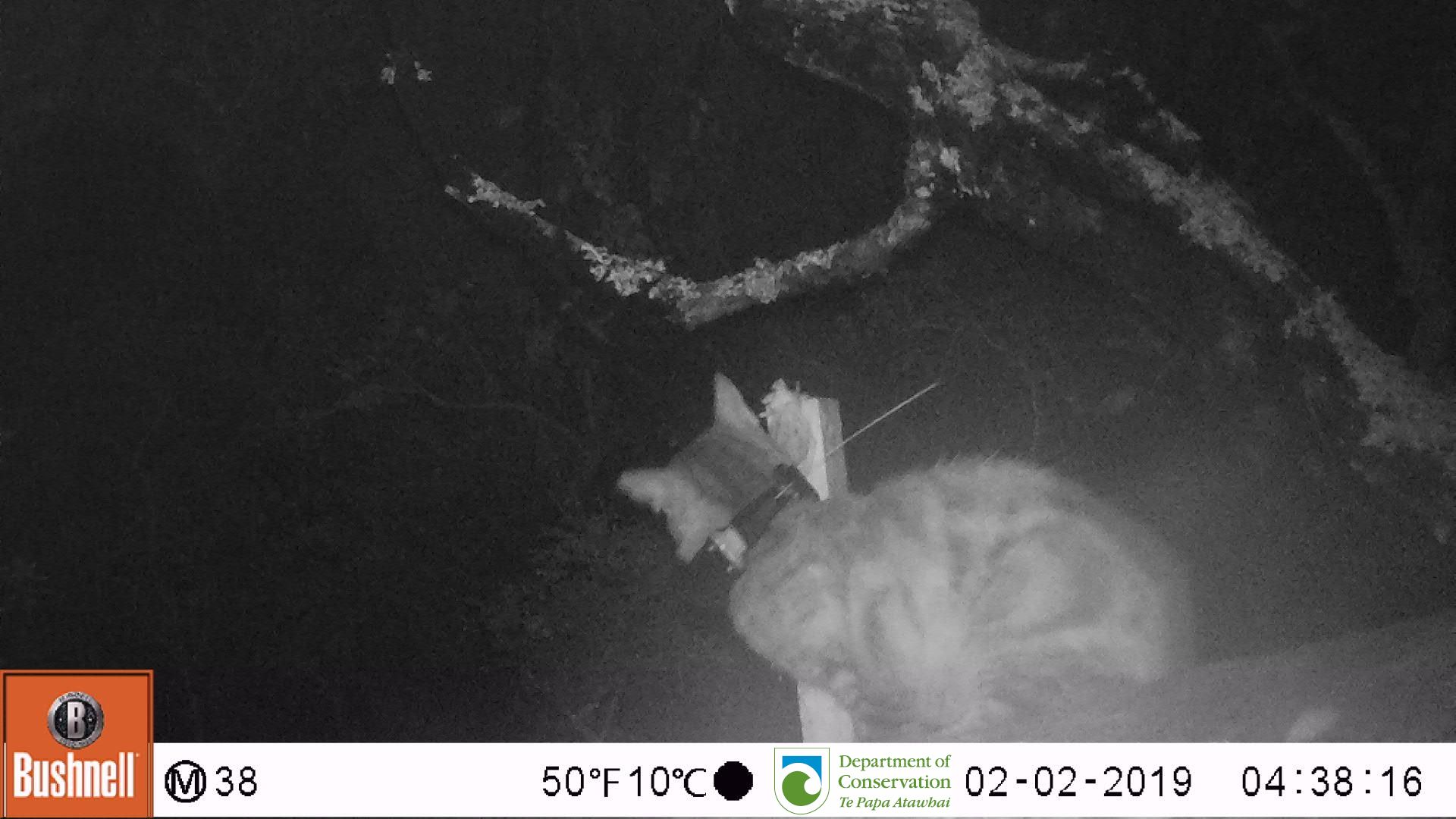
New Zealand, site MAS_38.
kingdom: Animalia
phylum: Chordata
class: Mammalia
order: Carnivora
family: Felidae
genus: Felis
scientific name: Felis catus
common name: domestic cat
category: cat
Cat (domestic cat) (Felis catus).